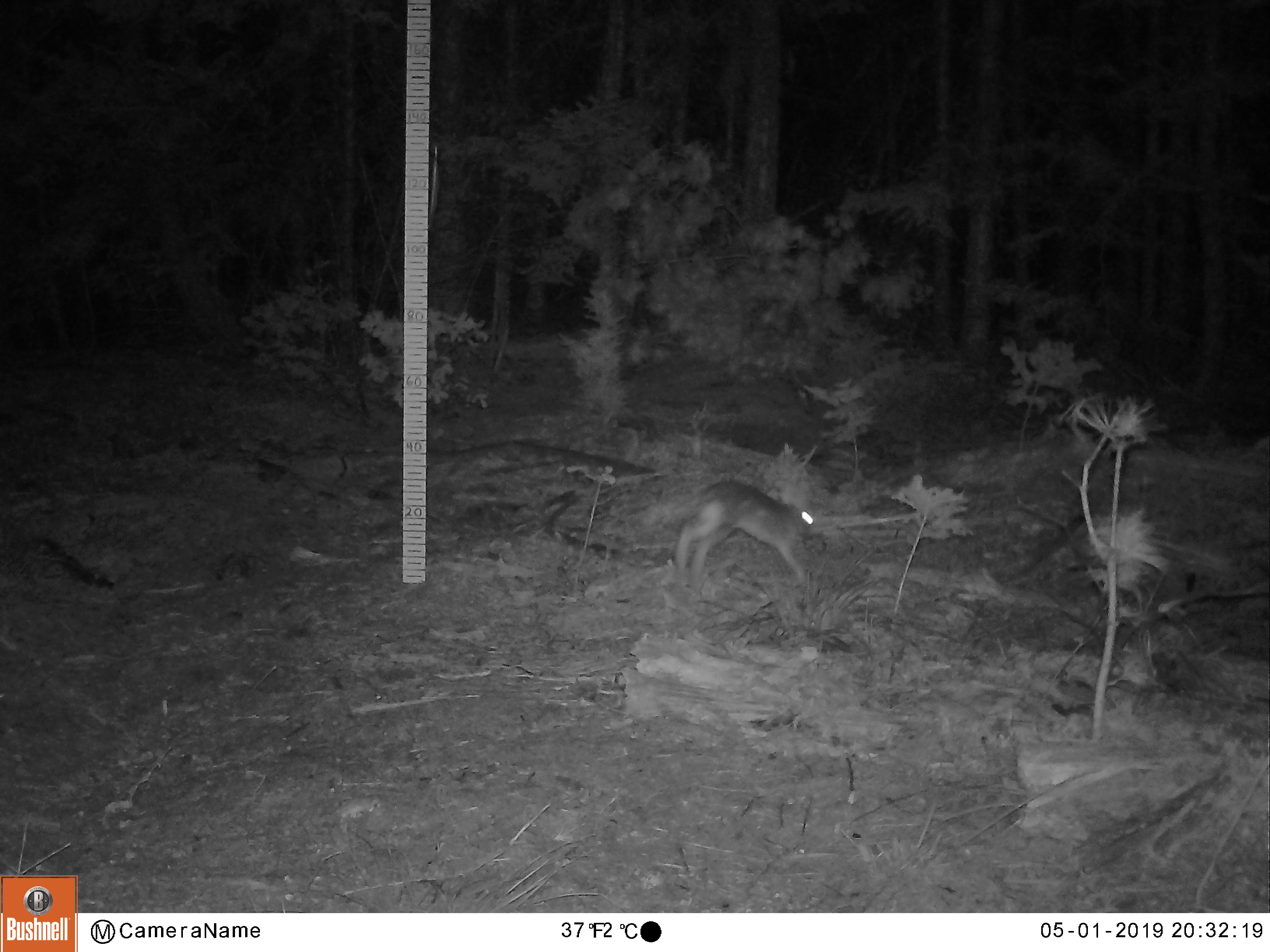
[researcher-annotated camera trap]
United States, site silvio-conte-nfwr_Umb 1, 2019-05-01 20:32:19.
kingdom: Animalia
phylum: Chordata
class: Mammalia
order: Lagomorpha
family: Leporidae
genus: Lepus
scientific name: Lepus americanus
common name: snowshoe hare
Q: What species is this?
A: Snowshoe hare (Lepus americanus).